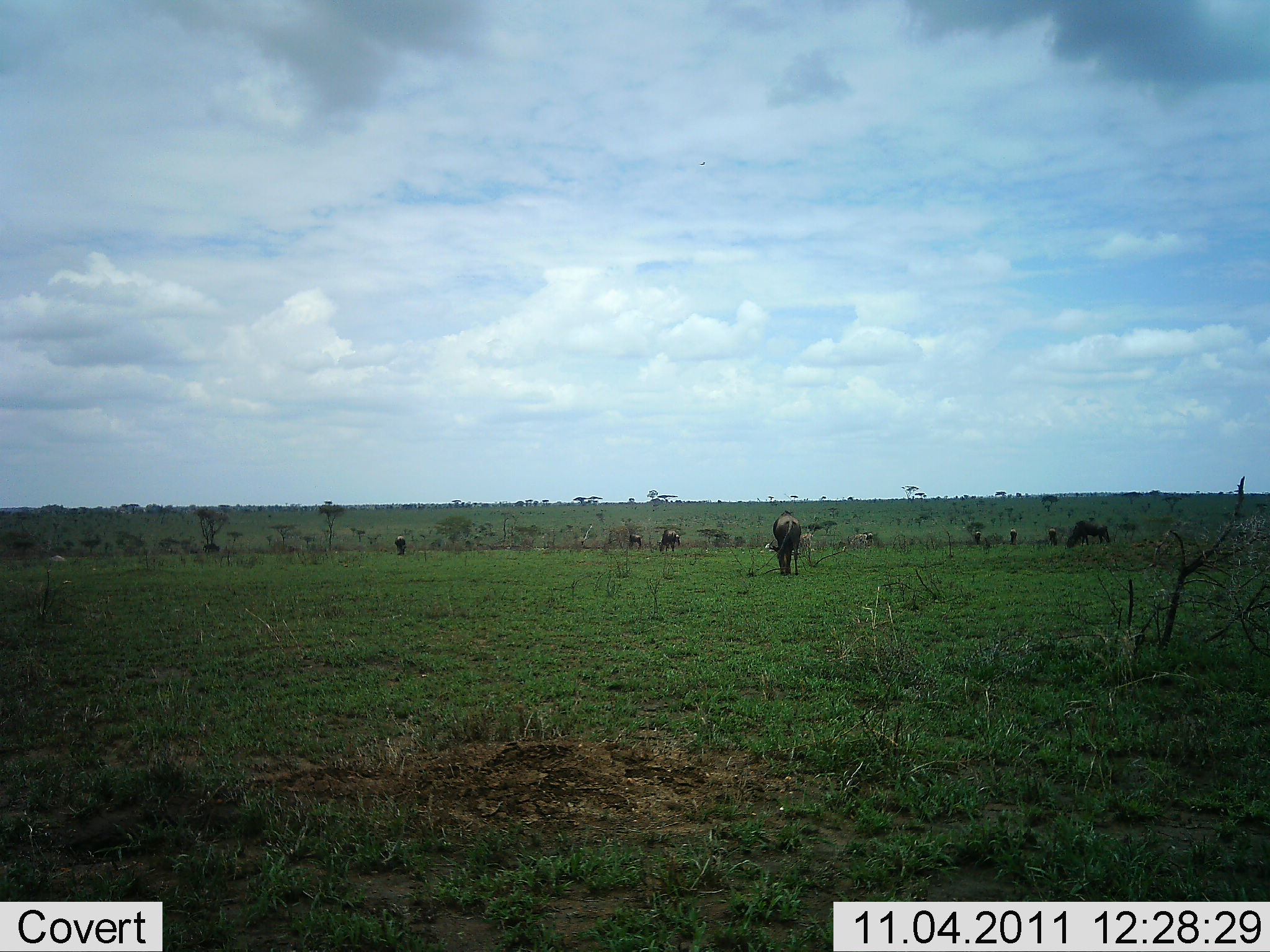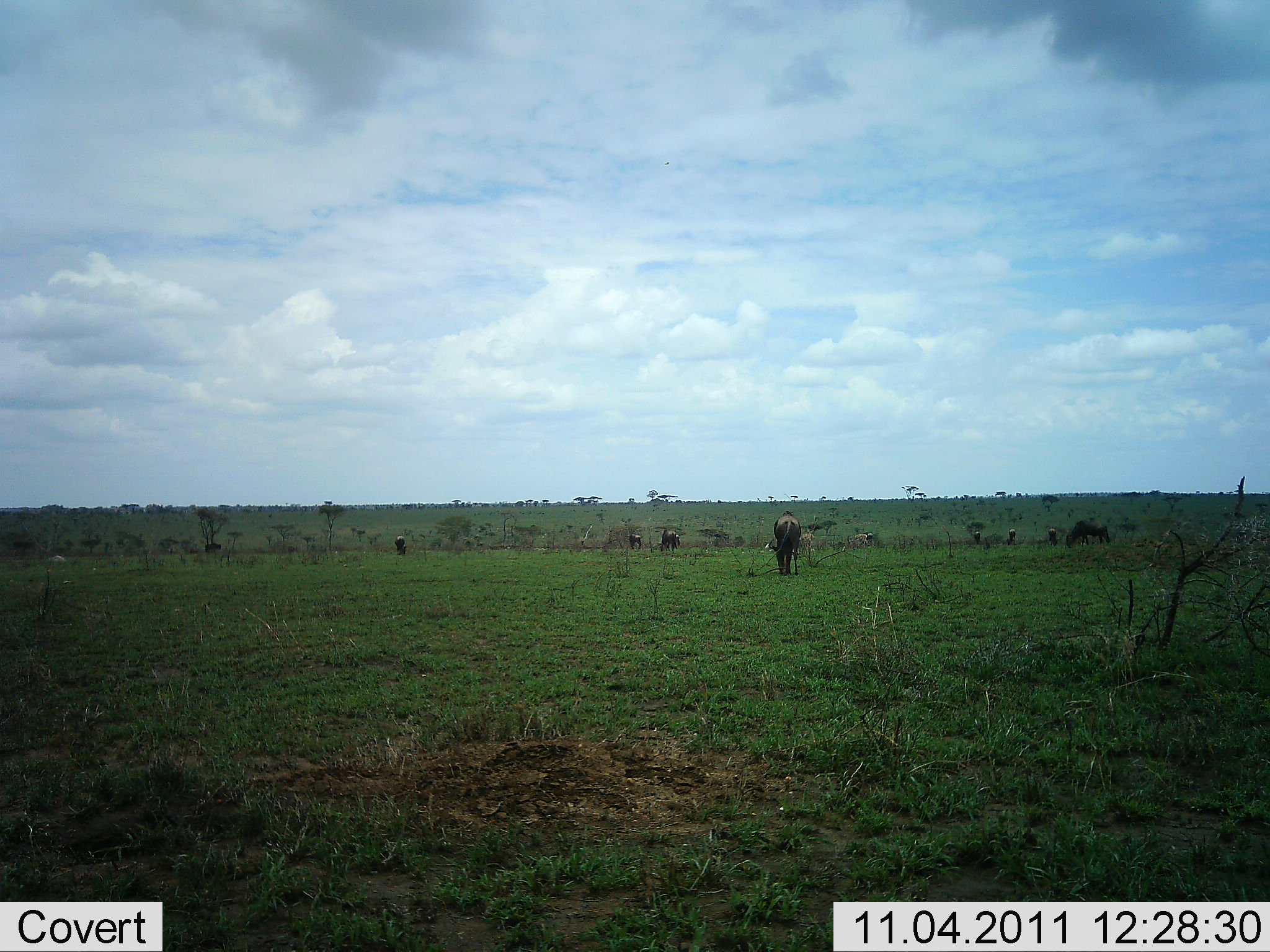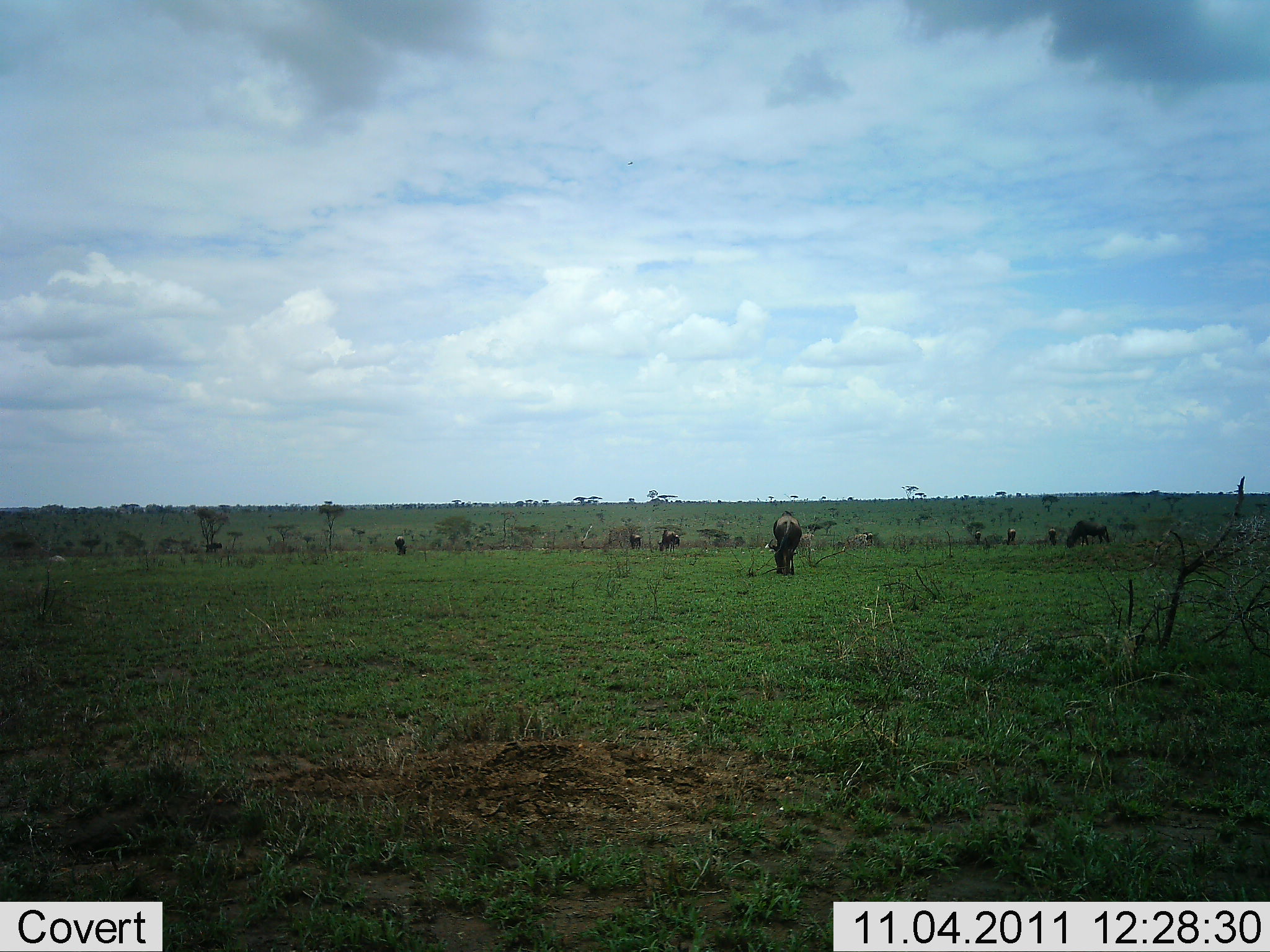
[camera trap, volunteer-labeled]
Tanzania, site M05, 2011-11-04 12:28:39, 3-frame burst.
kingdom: Animalia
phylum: Chordata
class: Mammalia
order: Artiodactyla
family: Bovidae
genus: Connochaetes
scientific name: Connochaetes taurinus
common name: blue wildebeest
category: wildebeest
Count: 9.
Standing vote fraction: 60%.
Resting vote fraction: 10%.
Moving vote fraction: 10%.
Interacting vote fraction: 0%.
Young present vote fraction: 0%.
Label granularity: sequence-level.